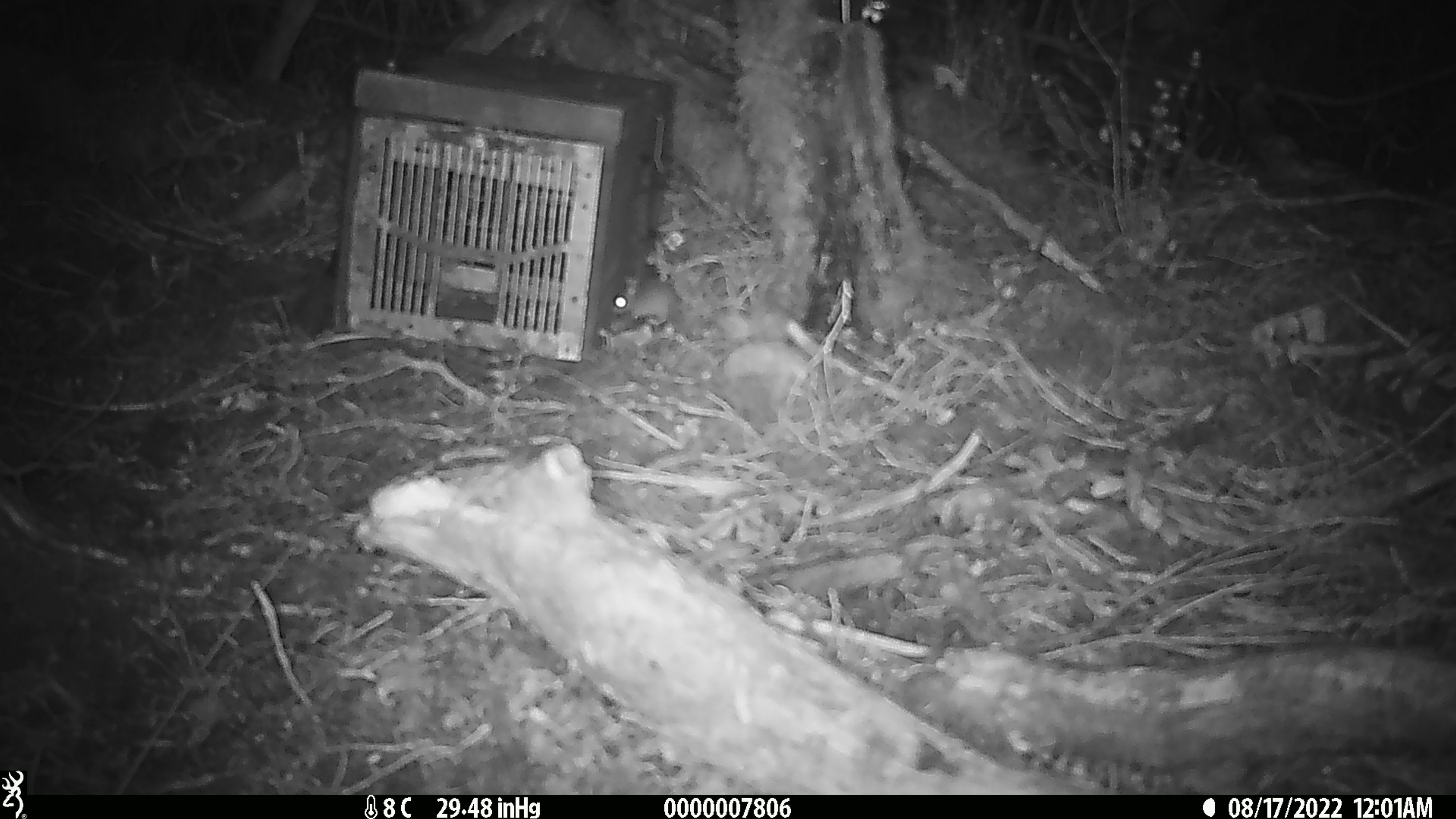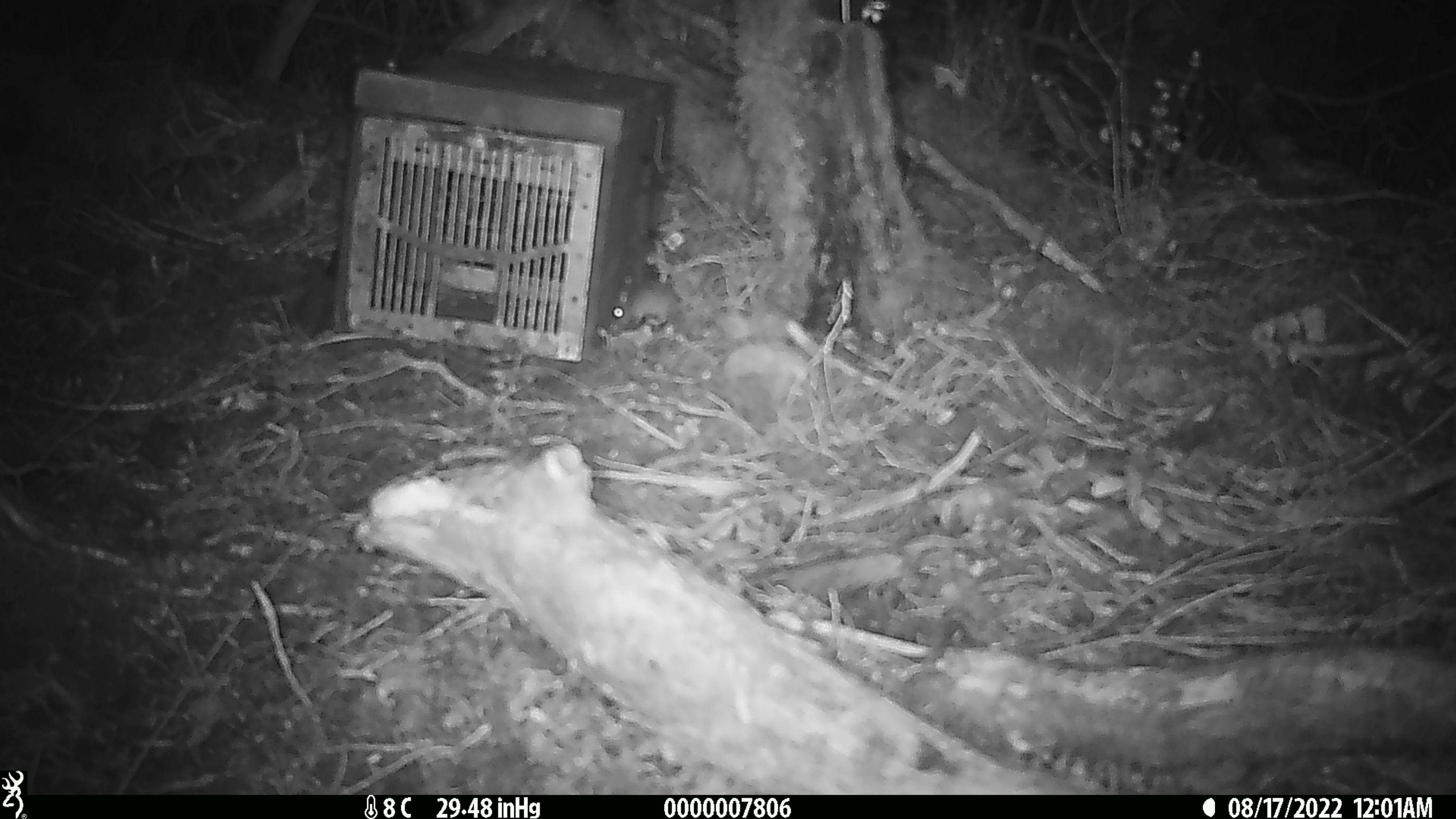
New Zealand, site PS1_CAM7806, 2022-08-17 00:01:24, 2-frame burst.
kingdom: Animalia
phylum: Chordata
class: Mammalia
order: Rodentia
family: Muridae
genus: Mus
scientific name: Mus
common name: mouse